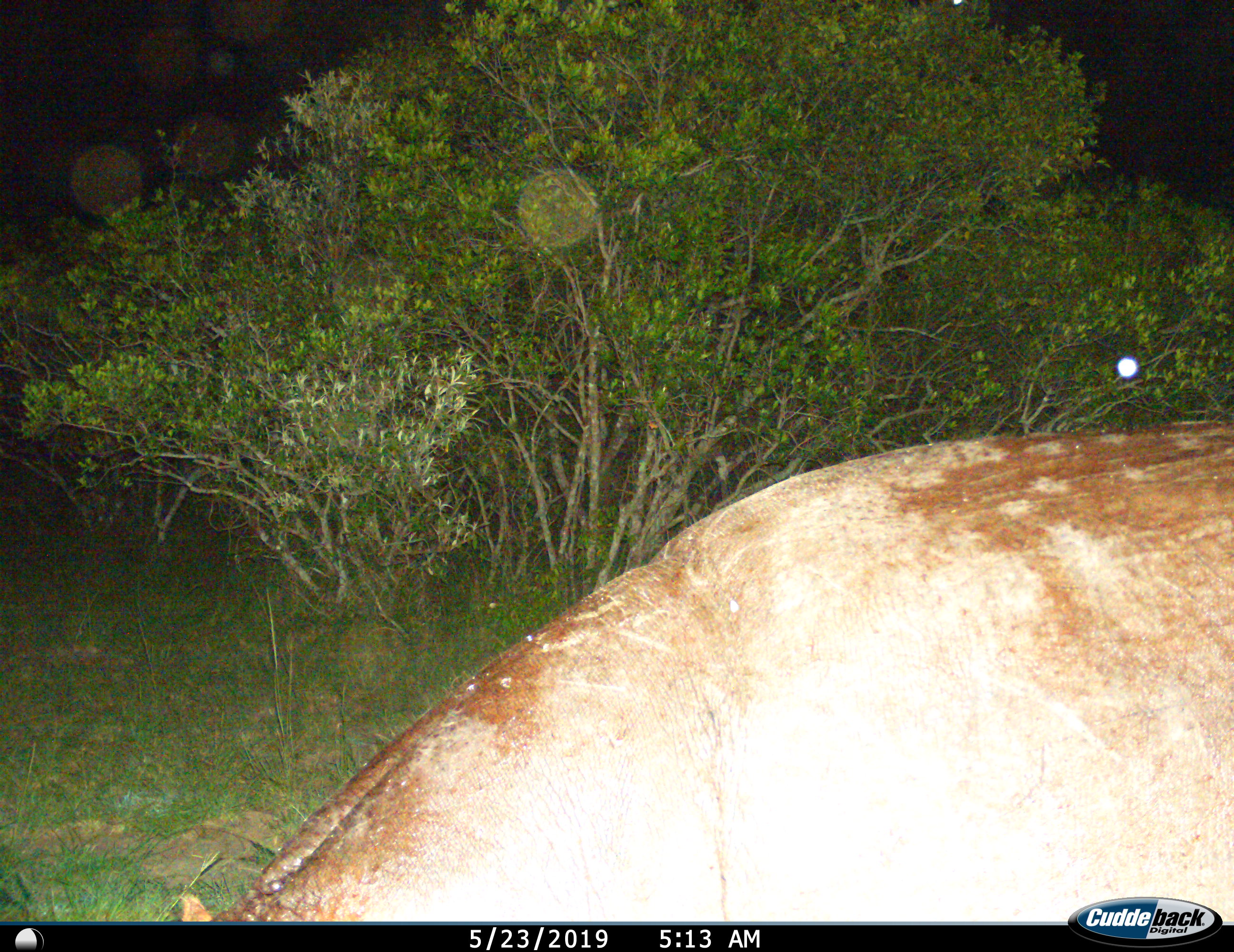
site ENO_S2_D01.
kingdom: Animalia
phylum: Chordata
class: Mammalia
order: Artiodactyla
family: Hippopotamidae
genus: Hippopotamus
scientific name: Hippopotamus amphibius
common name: hippopotamus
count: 1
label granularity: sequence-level